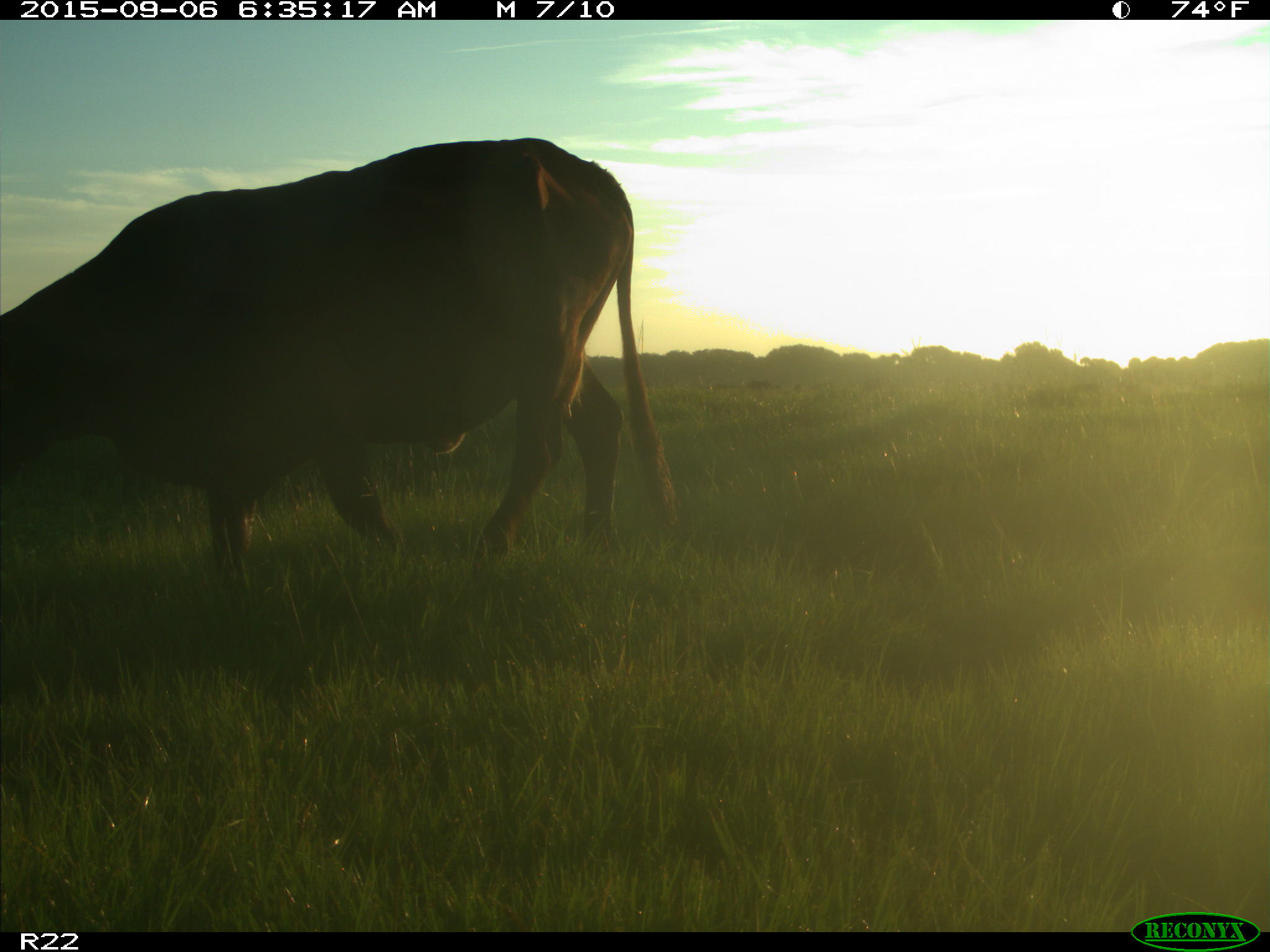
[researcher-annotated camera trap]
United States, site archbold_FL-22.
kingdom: Animalia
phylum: Chordata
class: Mammalia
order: Artiodactyla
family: Bovidae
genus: Bos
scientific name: Bos taurus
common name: domestic cow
Bos taurus (domestic cow).